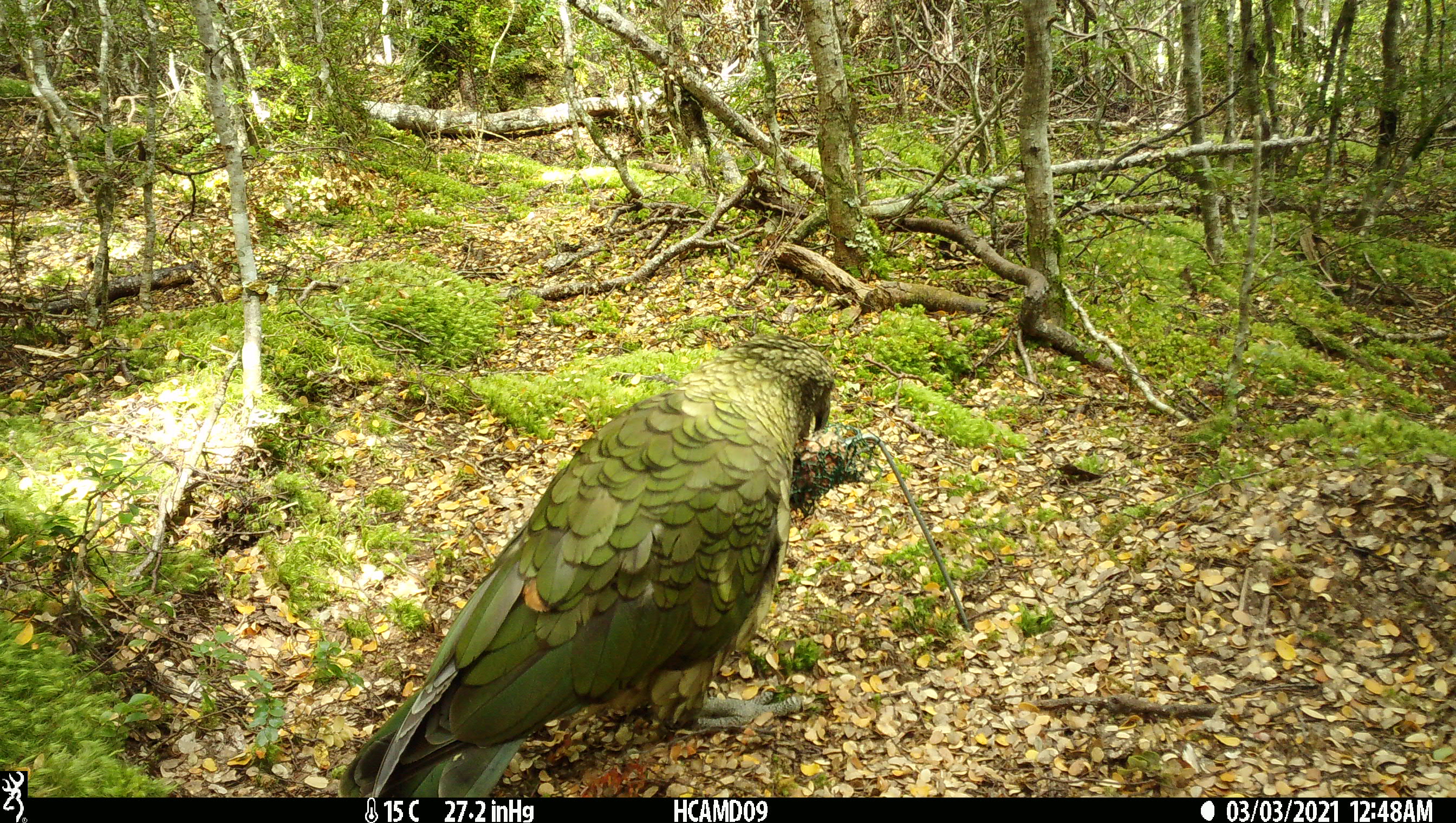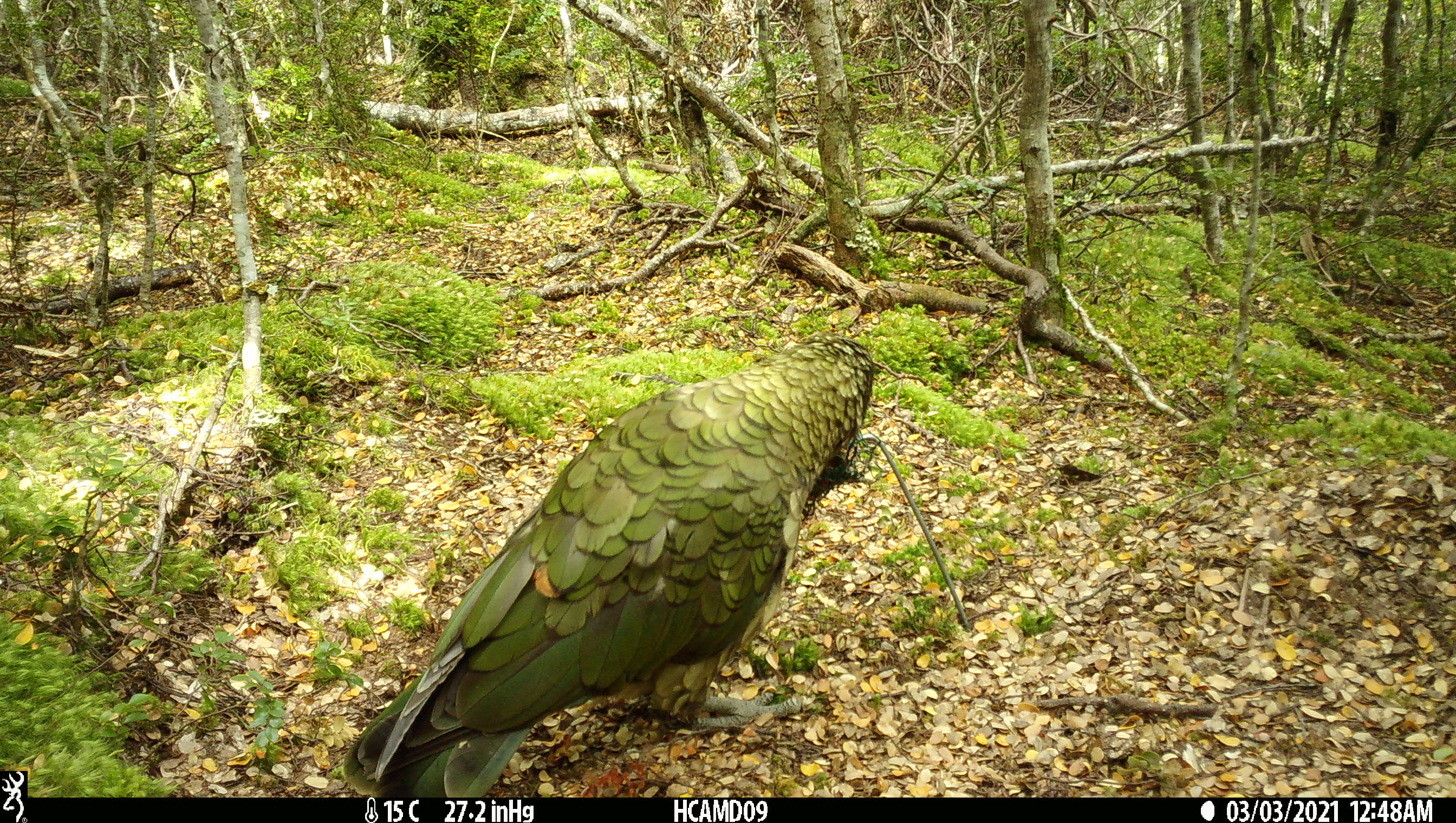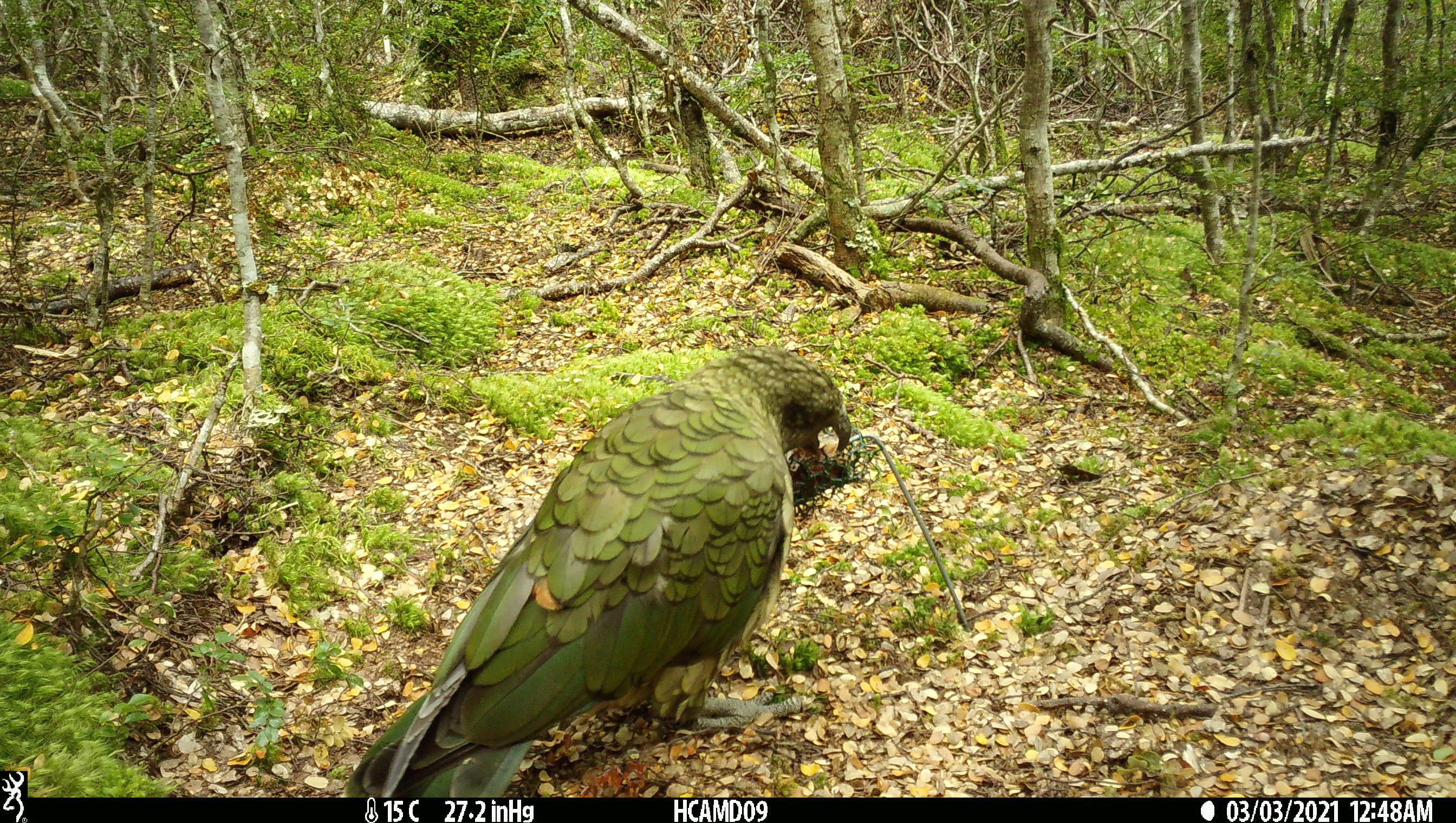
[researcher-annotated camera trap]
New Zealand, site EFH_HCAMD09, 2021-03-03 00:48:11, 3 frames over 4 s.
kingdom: Animalia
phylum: Chordata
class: Aves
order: Psittaciformes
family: Strigopidae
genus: Nestor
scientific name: Nestor notabilis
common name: kea